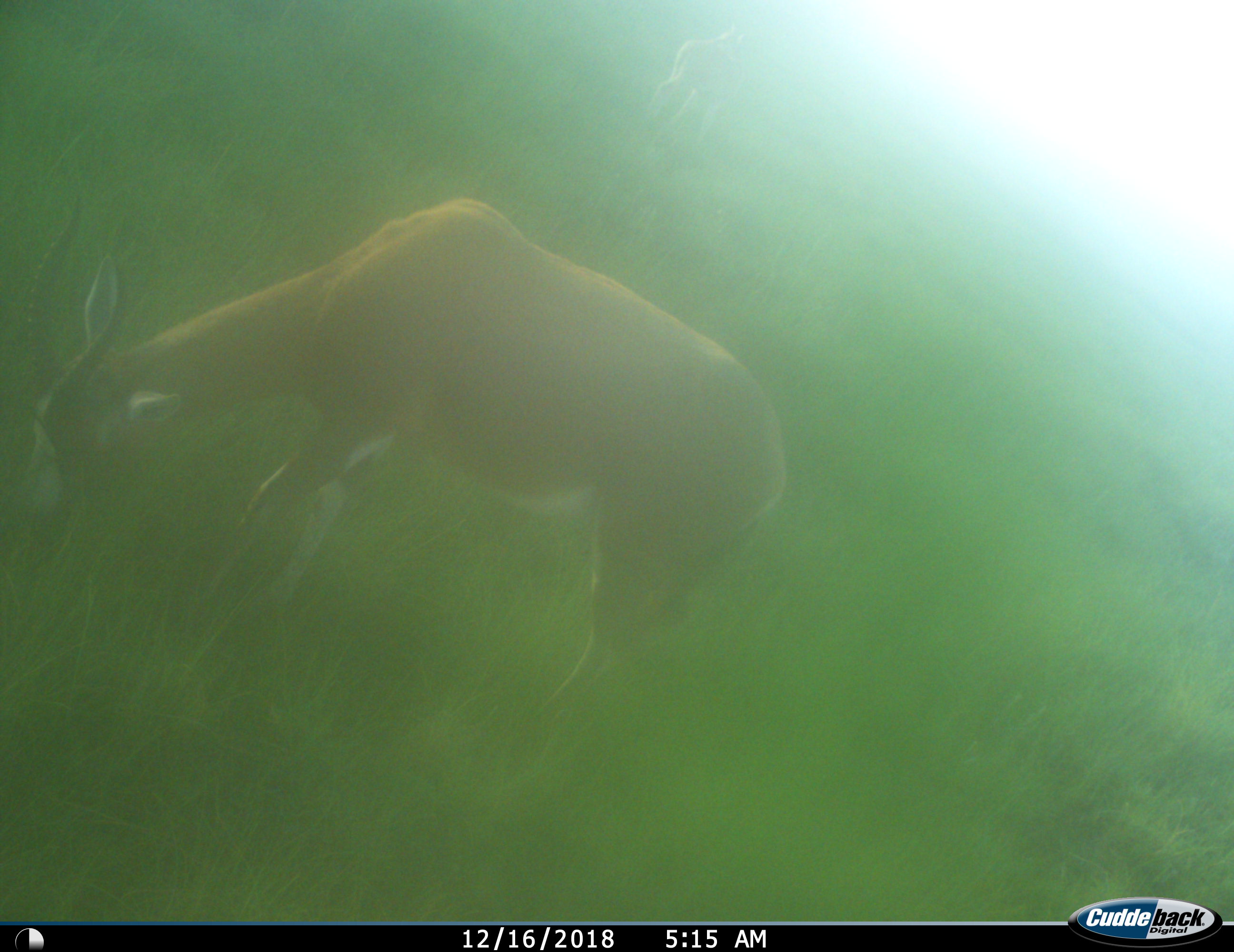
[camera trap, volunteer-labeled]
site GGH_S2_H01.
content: unidentified animal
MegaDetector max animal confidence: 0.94